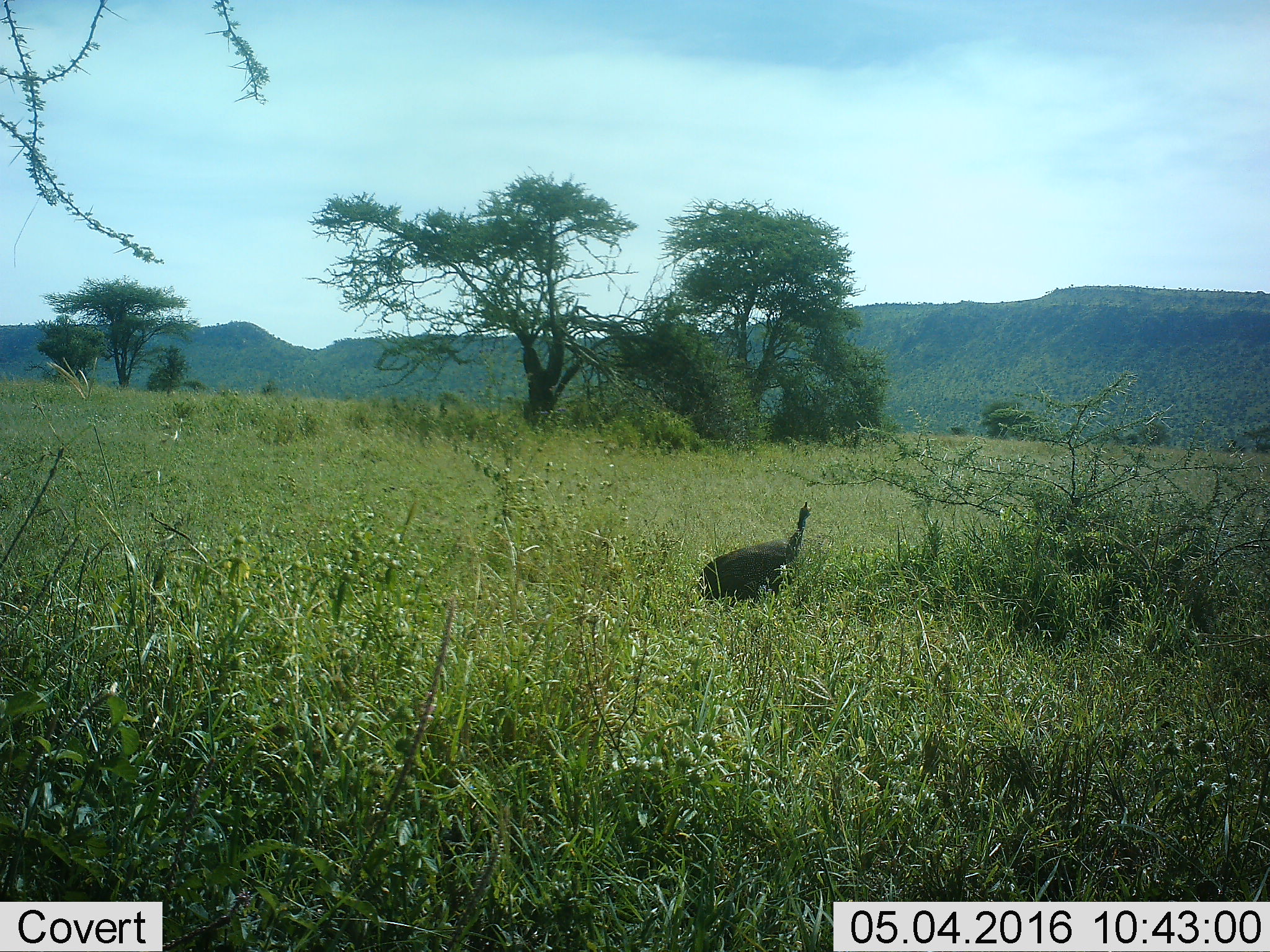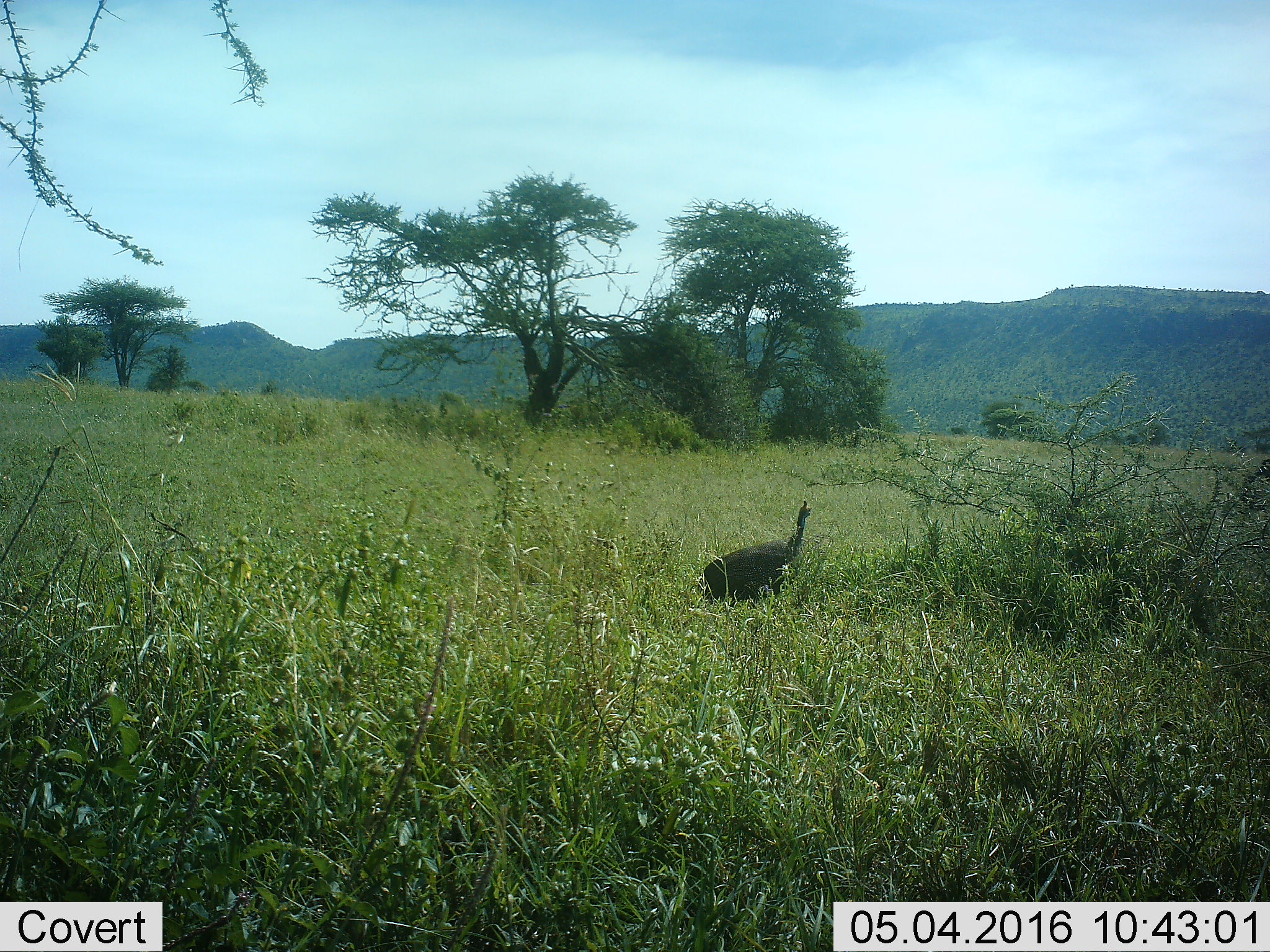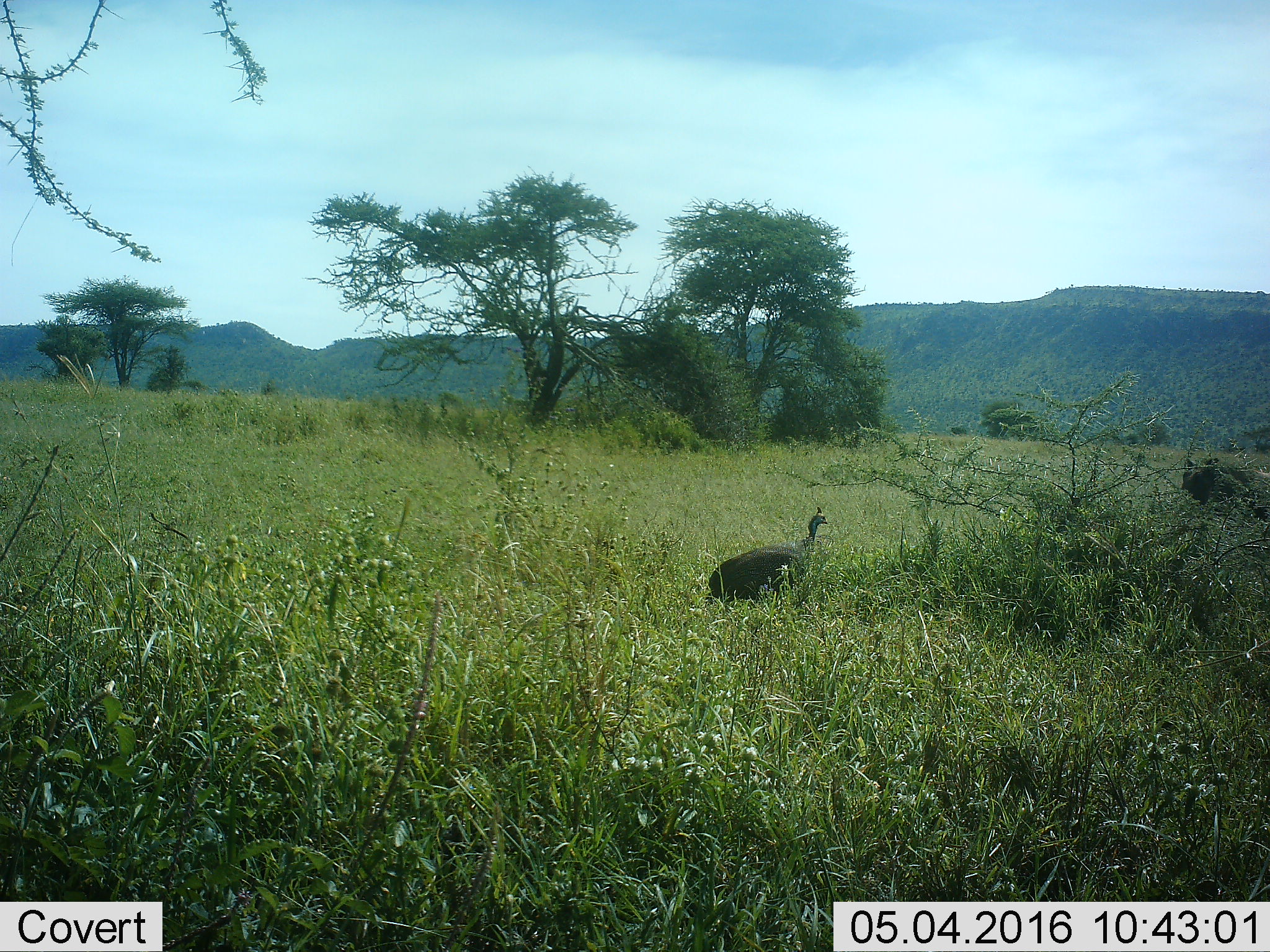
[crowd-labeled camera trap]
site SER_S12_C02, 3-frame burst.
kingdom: Animalia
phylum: Chordata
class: Aves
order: Galliformes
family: Numididae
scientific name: Numididae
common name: guineafowl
Guineafowl (Numididae), count 1. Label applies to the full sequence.